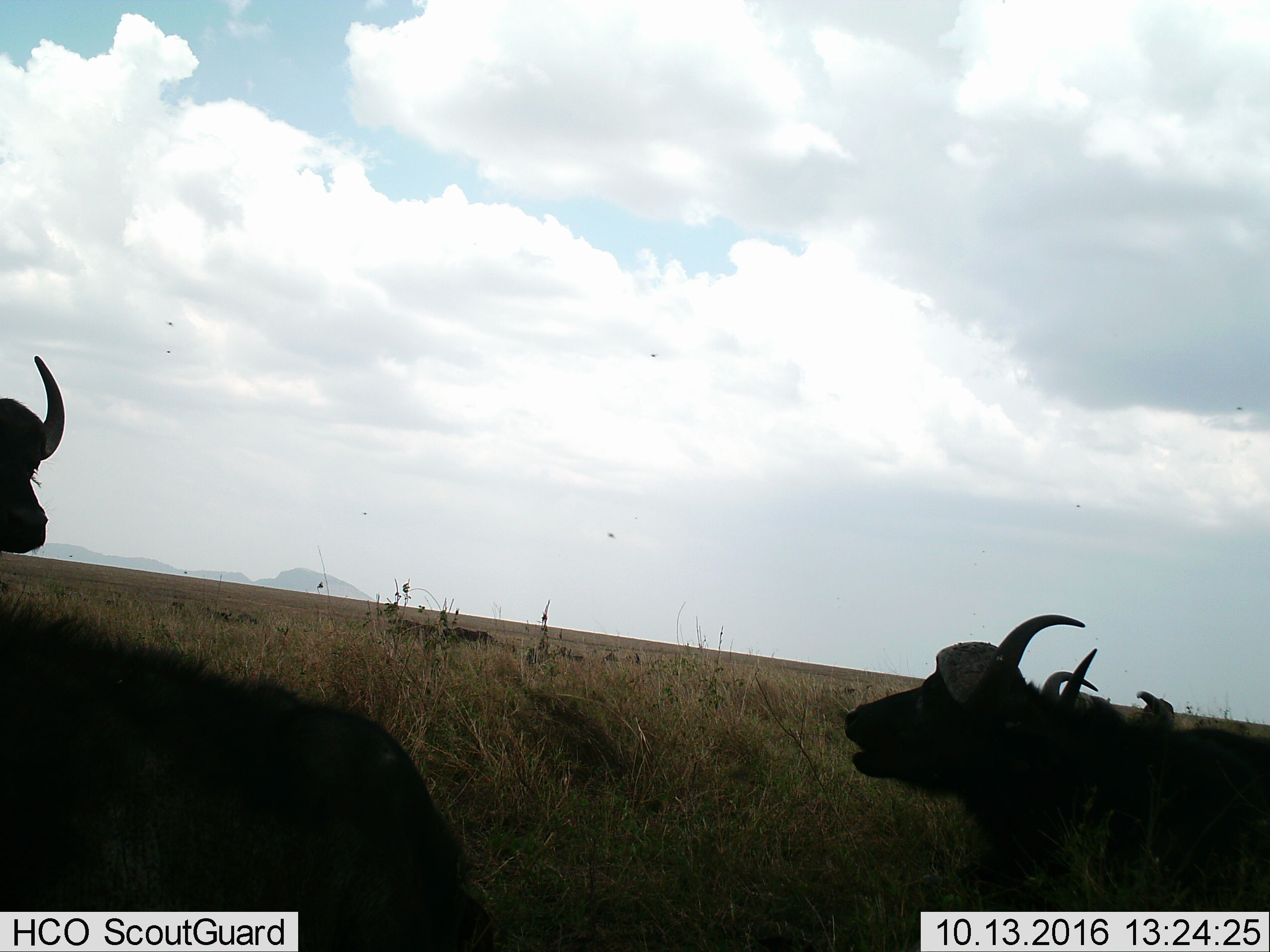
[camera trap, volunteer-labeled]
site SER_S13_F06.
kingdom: Animalia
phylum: Chordata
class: Mammalia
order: Artiodactyla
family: Bovidae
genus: Syncerus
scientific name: Syncerus caffer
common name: african buffalo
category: buffalo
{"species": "buffalo (african buffalo) (Syncerus caffer)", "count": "3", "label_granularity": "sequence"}